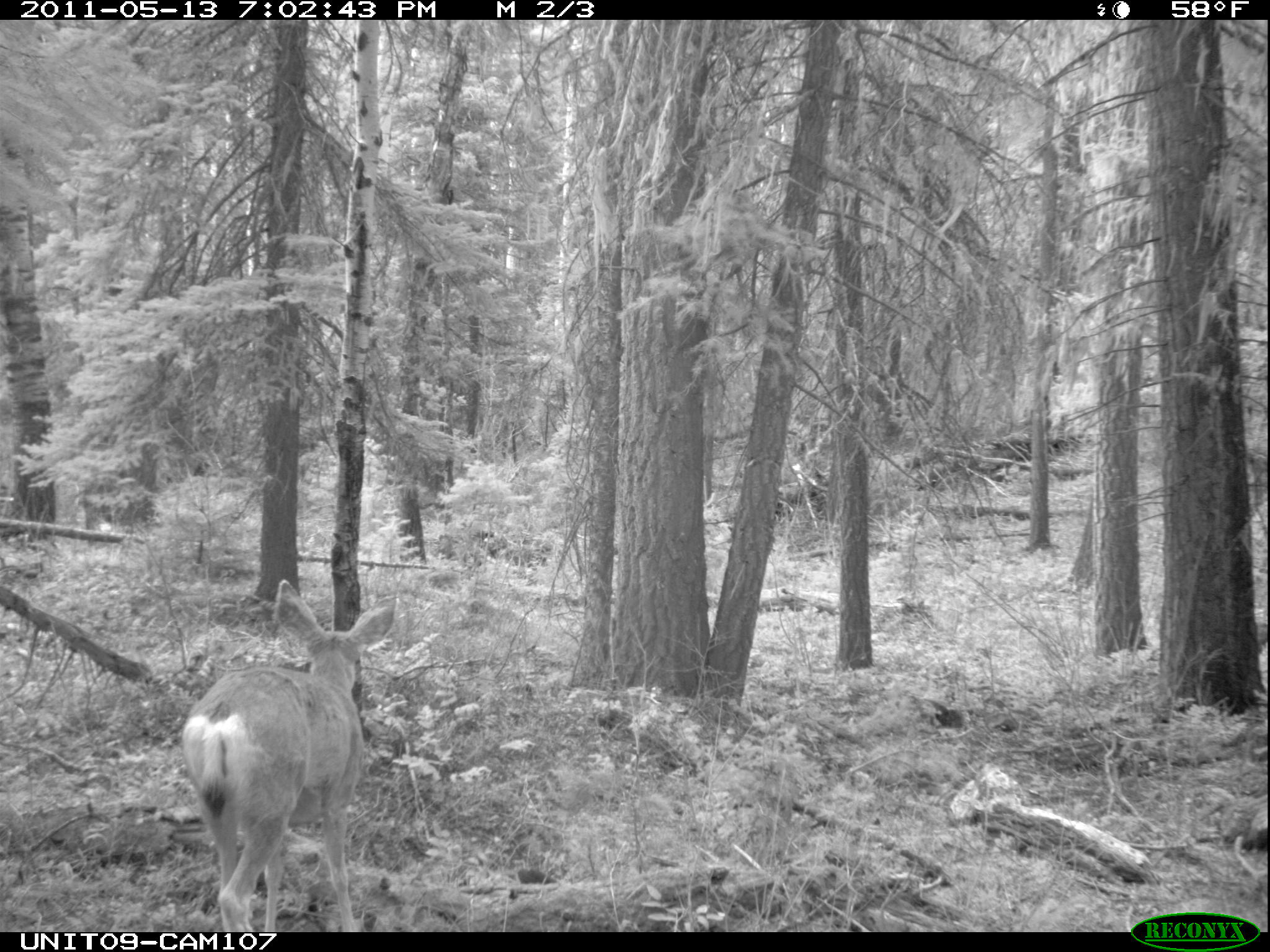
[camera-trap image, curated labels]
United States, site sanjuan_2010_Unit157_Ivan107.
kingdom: Animalia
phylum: Chordata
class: Mammalia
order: Artiodactyla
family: Cervidae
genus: Odocoileus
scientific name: Odocoileus hemionus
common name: mule deer